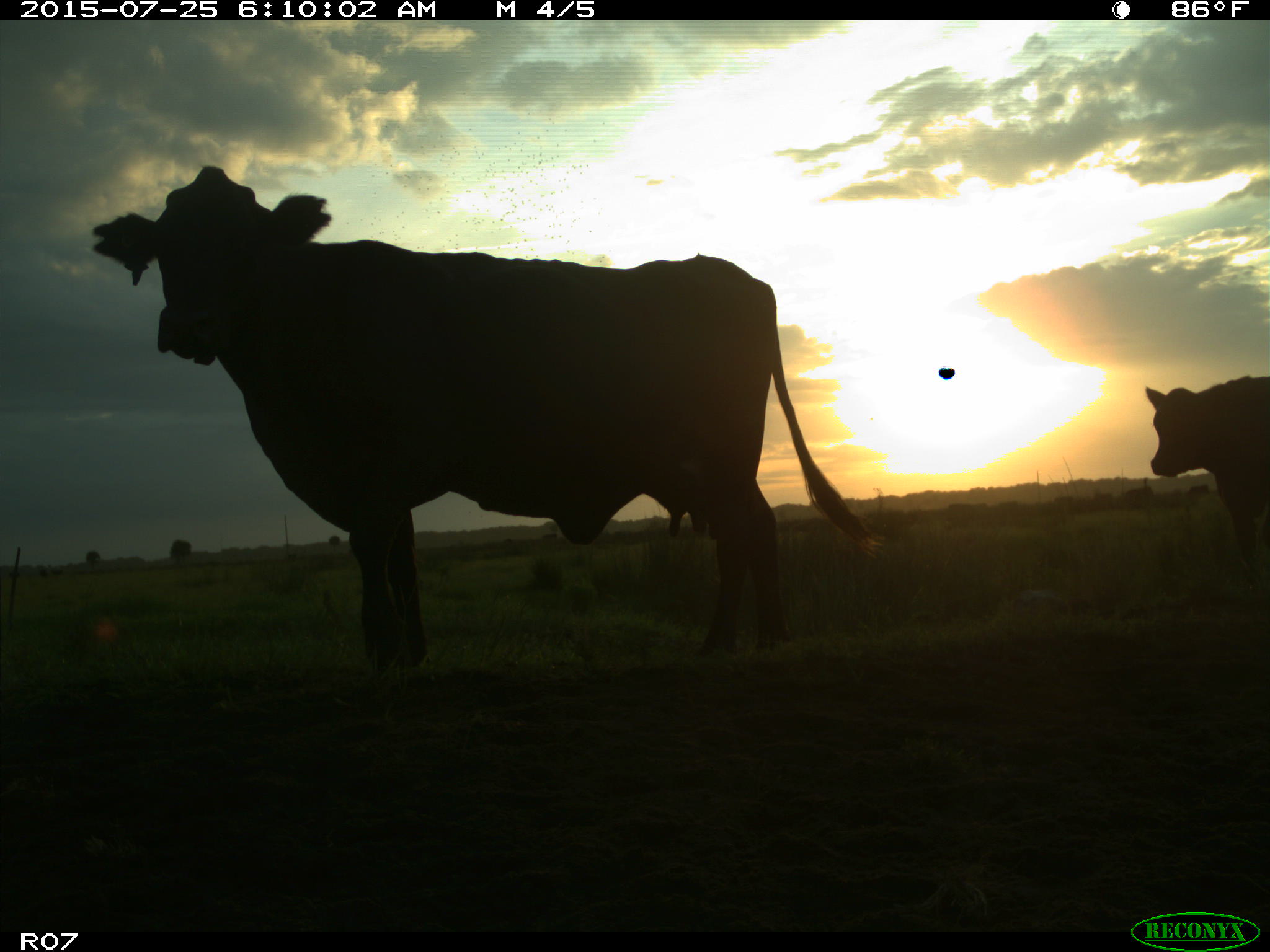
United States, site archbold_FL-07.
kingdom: Animalia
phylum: Chordata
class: Mammalia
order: Artiodactyla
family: Bovidae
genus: Bos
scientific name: Bos taurus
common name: domestic cow